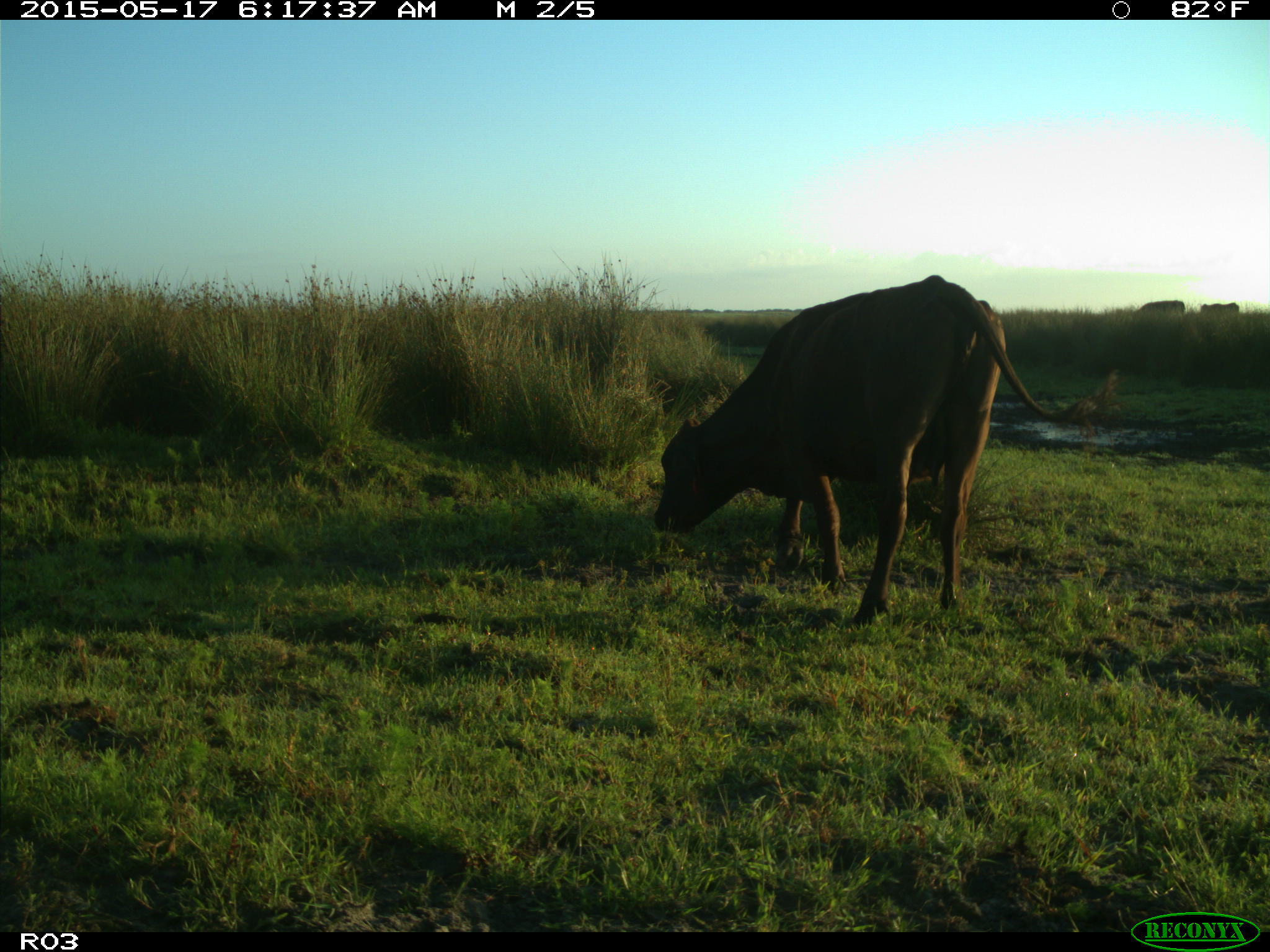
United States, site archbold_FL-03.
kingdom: Animalia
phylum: Chordata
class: Mammalia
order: Artiodactyla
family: Bovidae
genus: Bos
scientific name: Bos taurus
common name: domestic cow